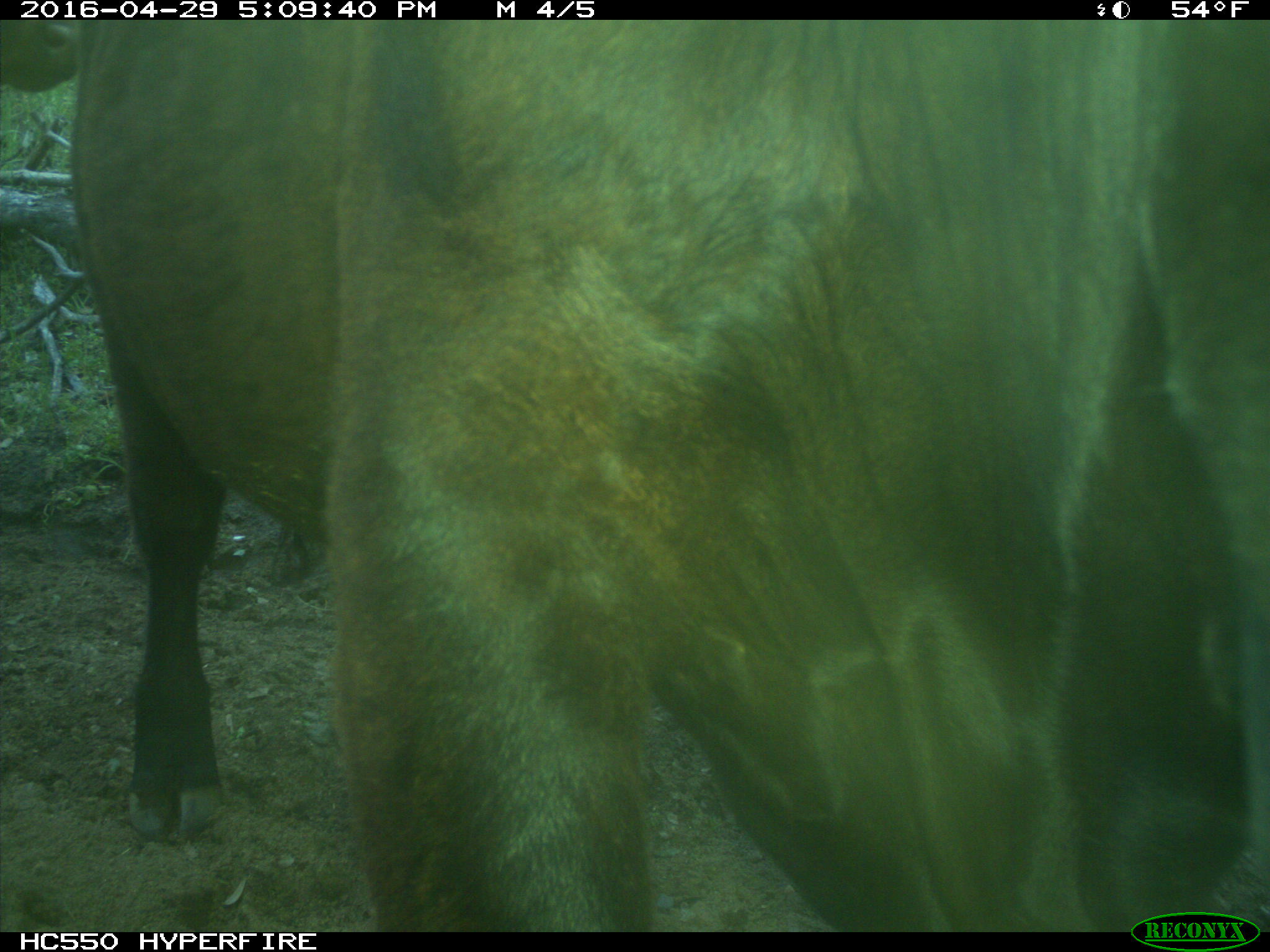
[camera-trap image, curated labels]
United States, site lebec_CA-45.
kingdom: Animalia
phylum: Chordata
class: Mammalia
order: Artiodactyla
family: Bovidae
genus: Bos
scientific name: Bos taurus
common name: domestic cow